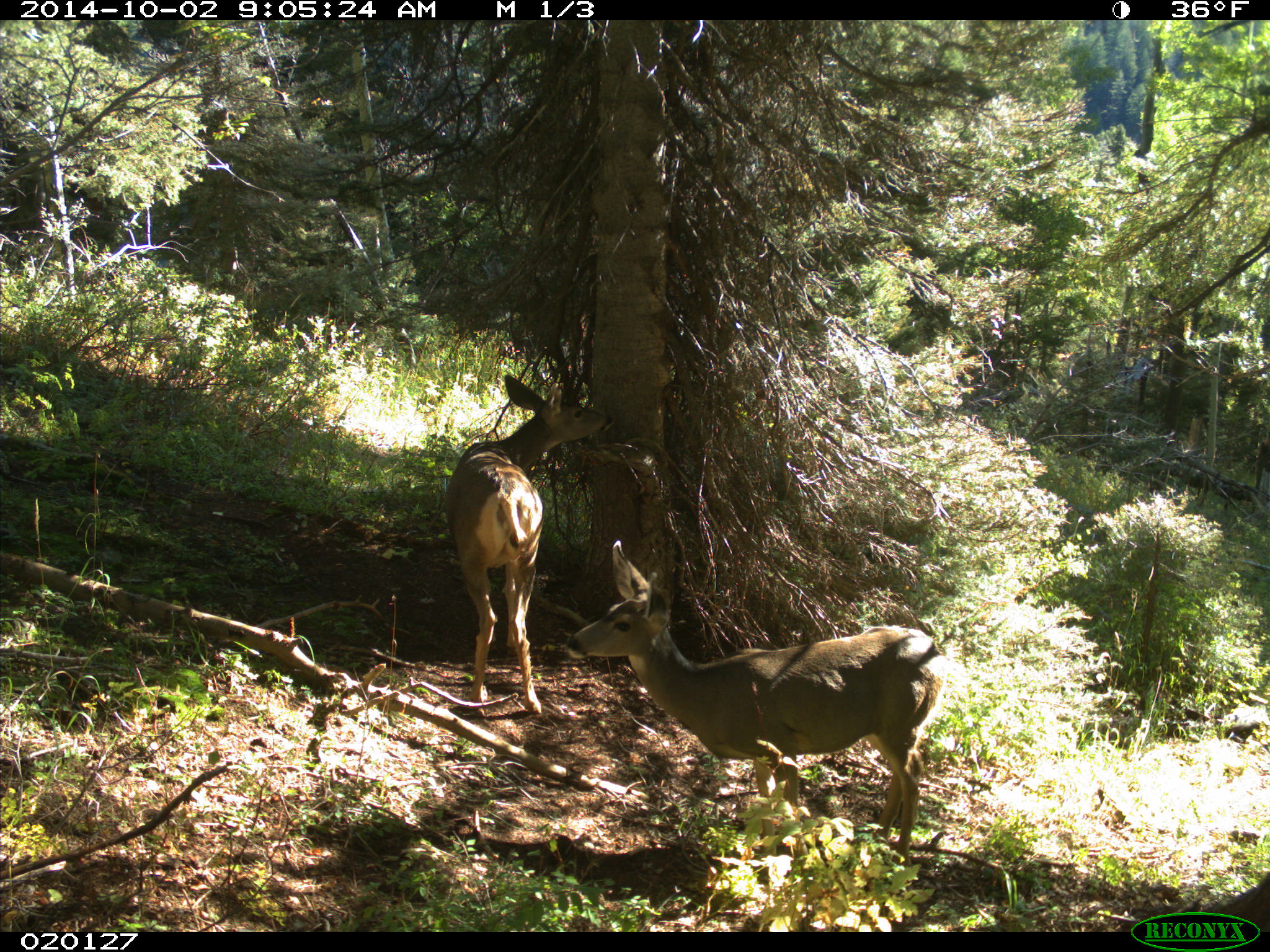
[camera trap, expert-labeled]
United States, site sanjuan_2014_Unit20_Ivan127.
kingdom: Animalia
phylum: Chordata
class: Mammalia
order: Artiodactyla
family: Cervidae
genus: Odocoileus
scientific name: Odocoileus hemionus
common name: mule deer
Odocoileus hemionus (mule deer).